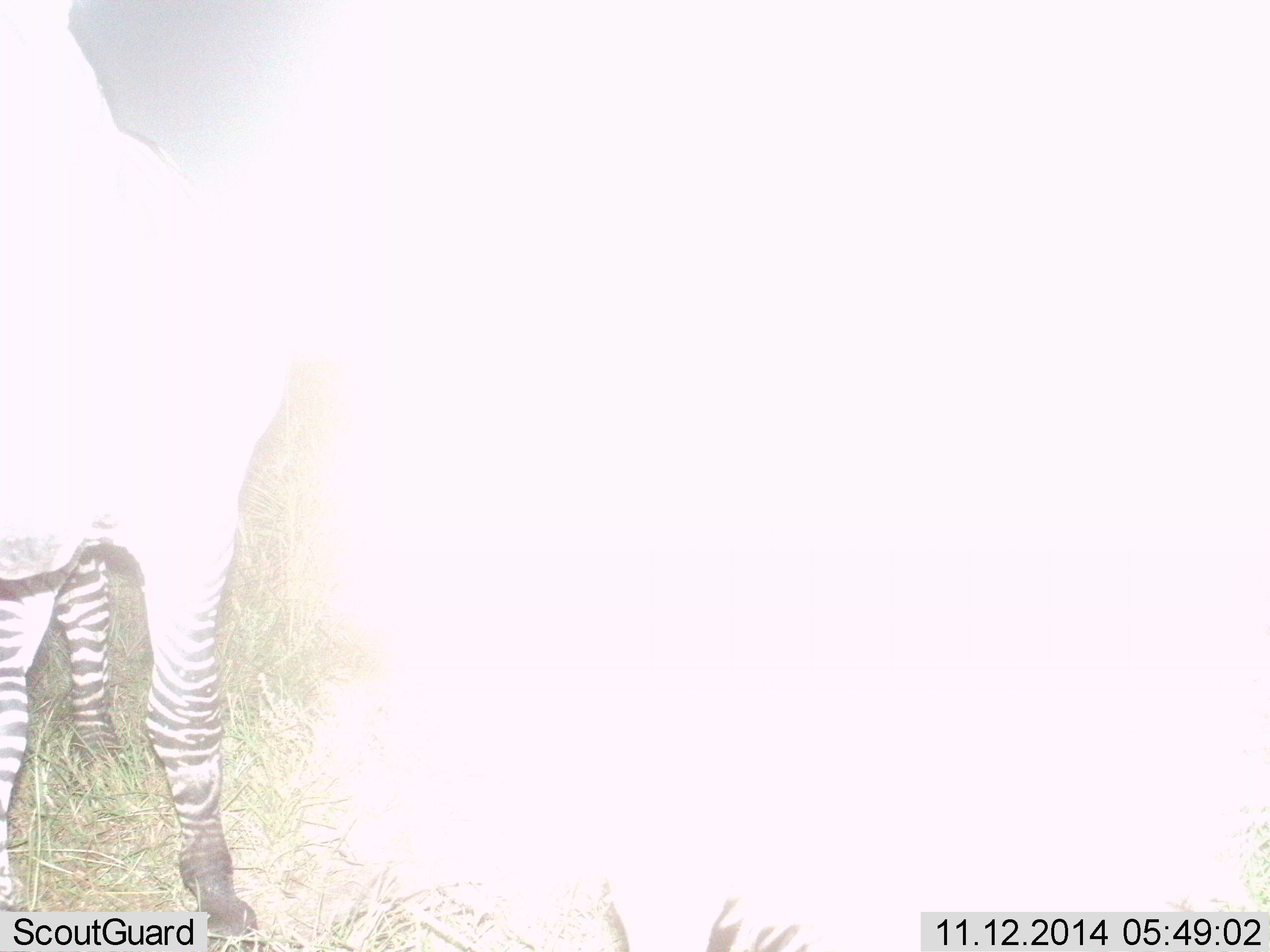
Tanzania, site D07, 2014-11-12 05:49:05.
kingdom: Animalia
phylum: Chordata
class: Mammalia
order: Perissodactyla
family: Equidae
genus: Equus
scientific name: Equus quagga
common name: plains zebra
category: zebra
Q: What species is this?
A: Zebra (plains zebra) (Equus quagga).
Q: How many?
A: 1.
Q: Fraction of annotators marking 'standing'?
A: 100%.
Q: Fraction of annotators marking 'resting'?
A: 0%.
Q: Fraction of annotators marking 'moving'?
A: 0%.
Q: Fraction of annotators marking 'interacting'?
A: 0%.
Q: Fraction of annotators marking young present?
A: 0%.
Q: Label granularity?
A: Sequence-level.